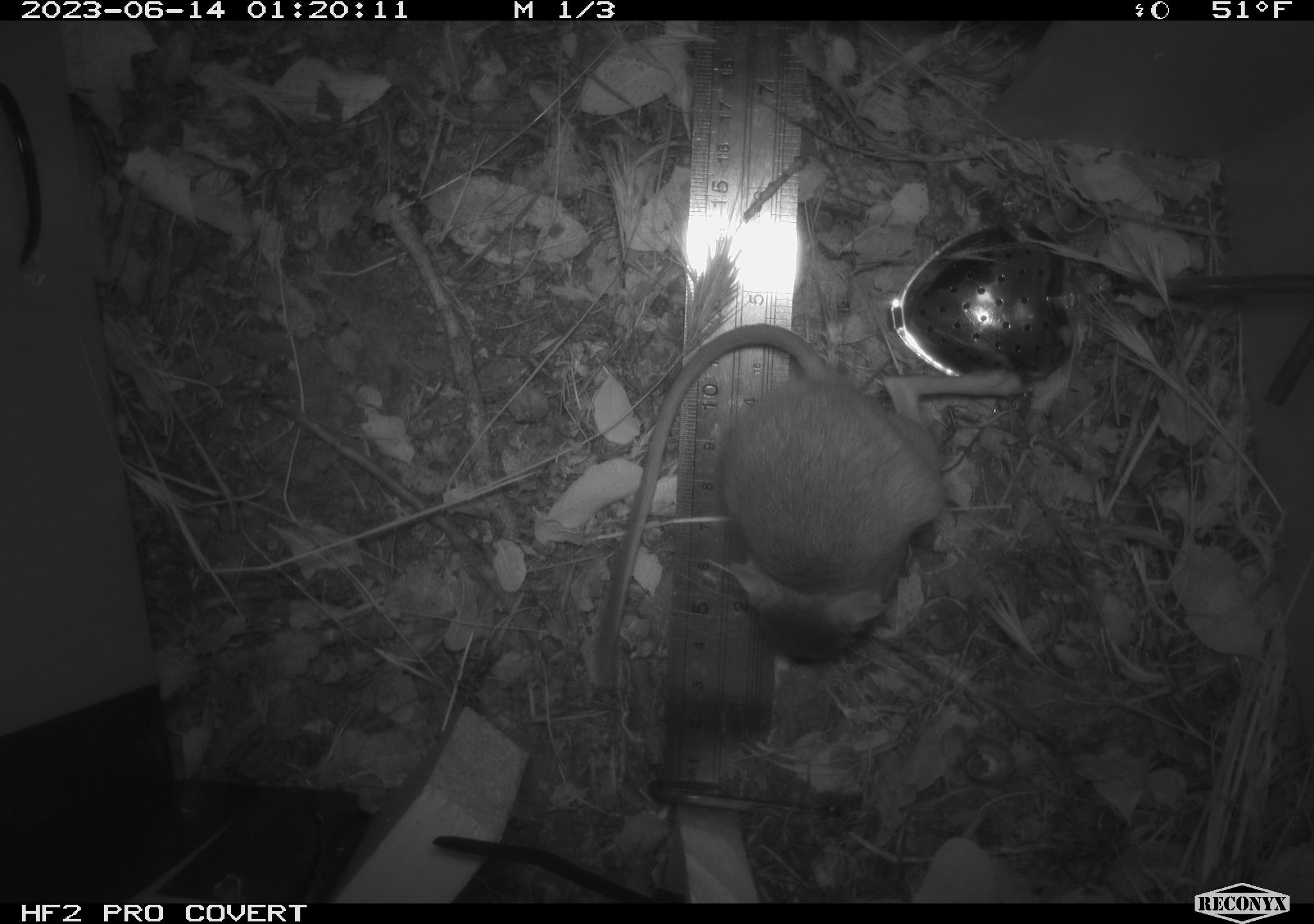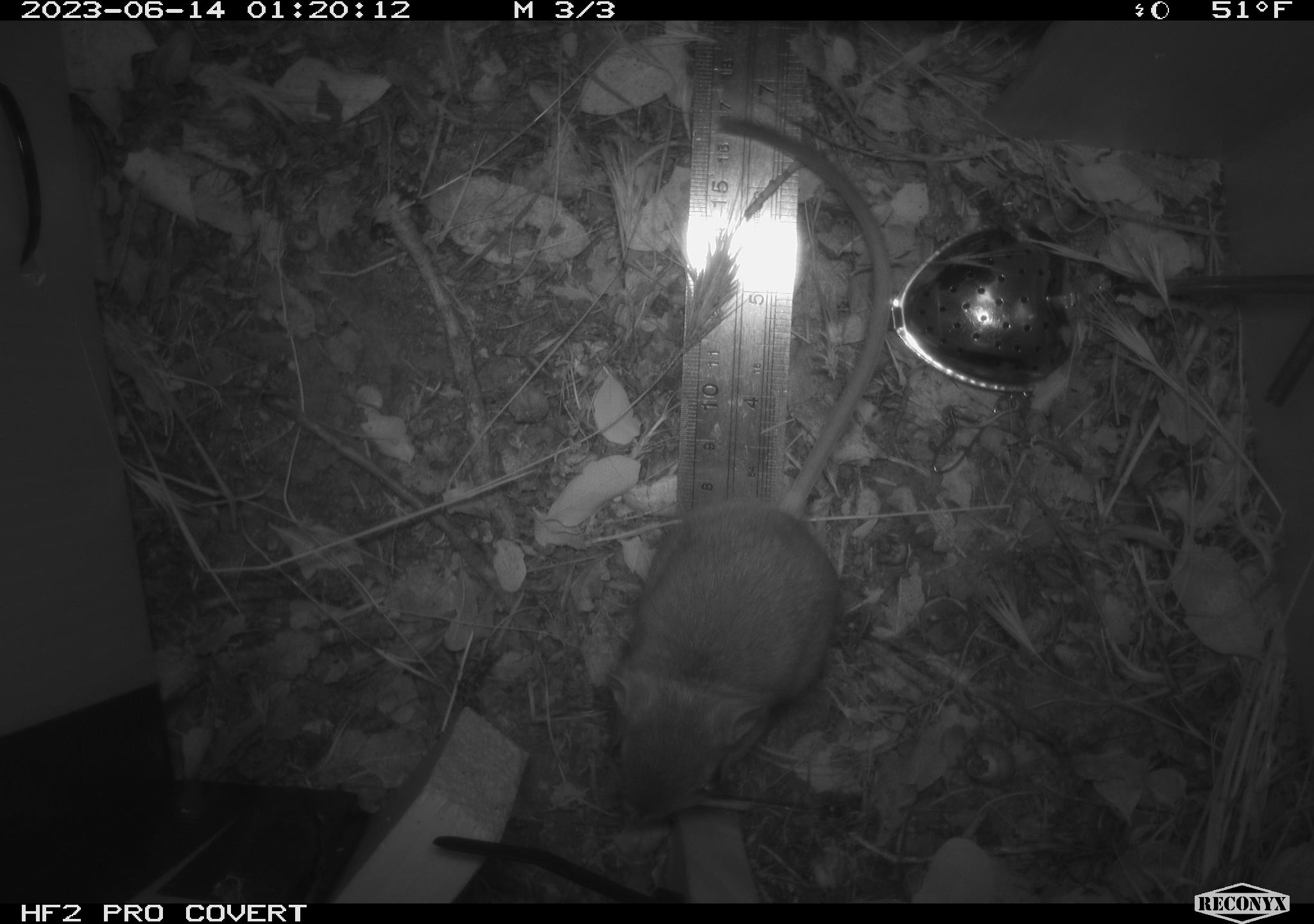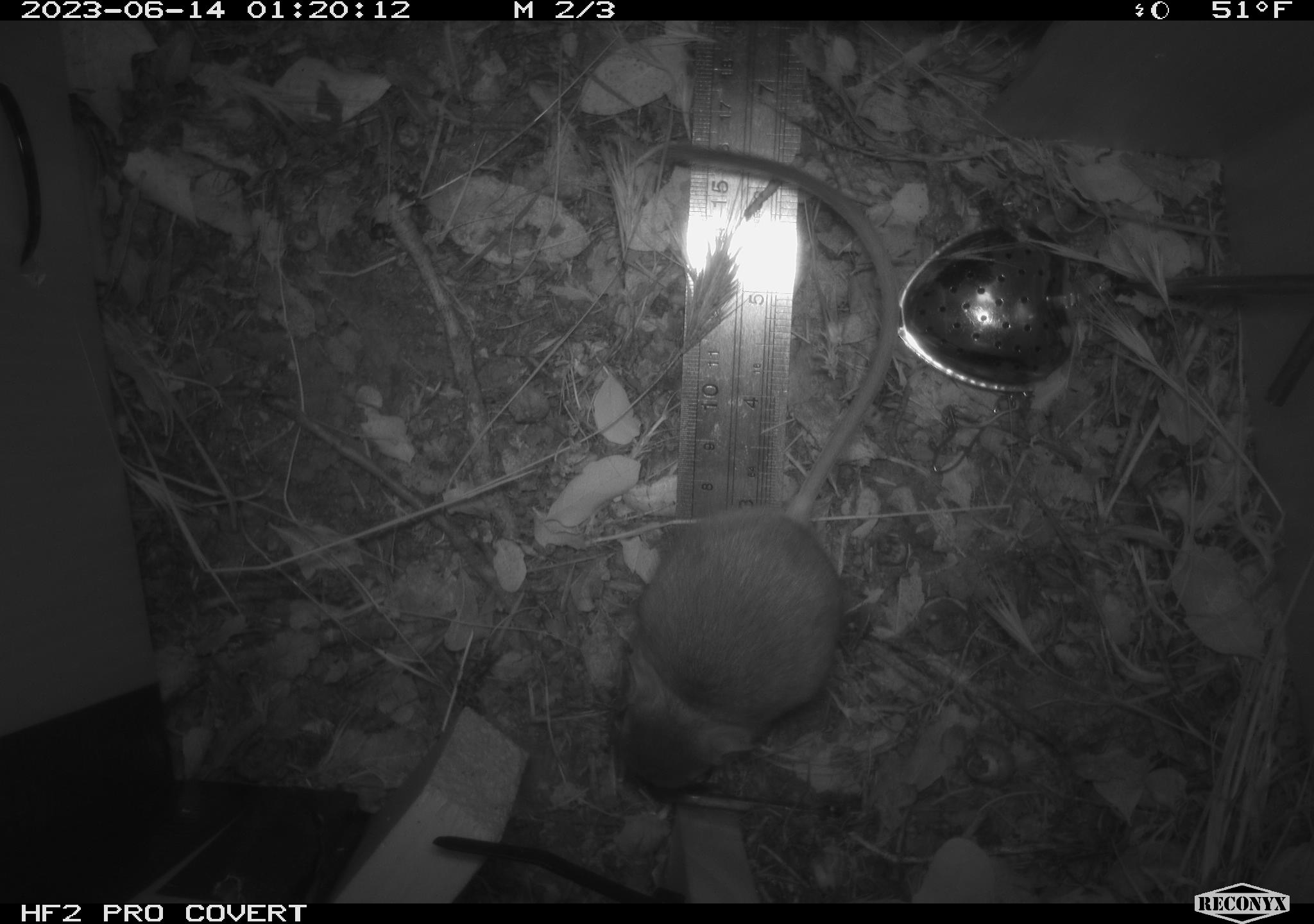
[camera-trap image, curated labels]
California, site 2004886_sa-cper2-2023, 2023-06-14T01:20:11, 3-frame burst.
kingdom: Animalia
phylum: Chordata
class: Mammalia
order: Rodentia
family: Heteromyidae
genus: Dipodomys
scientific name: Dipodomys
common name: kangaroo rats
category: dipodomys species